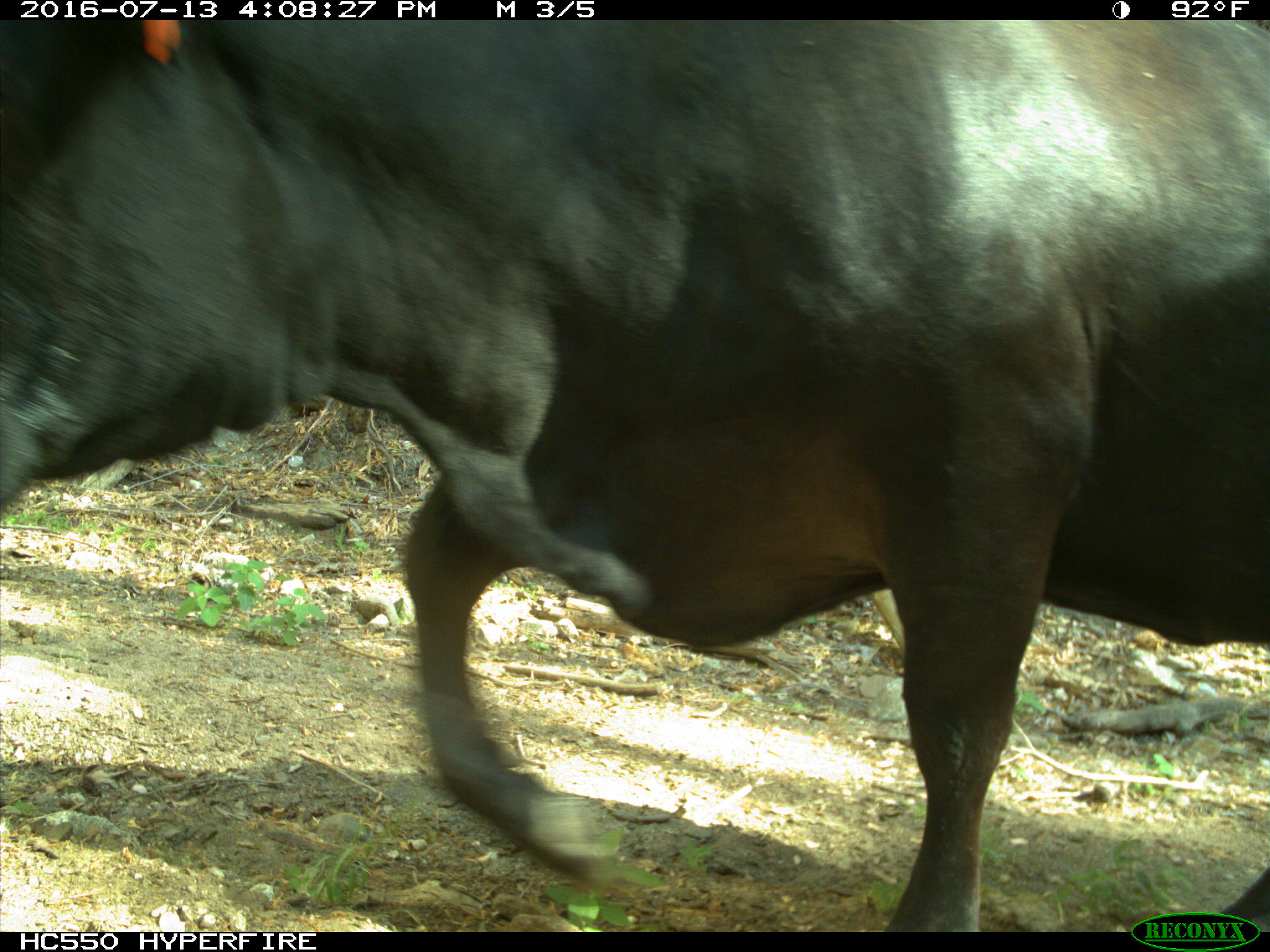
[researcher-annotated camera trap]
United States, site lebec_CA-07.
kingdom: Animalia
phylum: Chordata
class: Mammalia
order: Artiodactyla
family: Bovidae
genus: Bos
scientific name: Bos taurus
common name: domestic cow